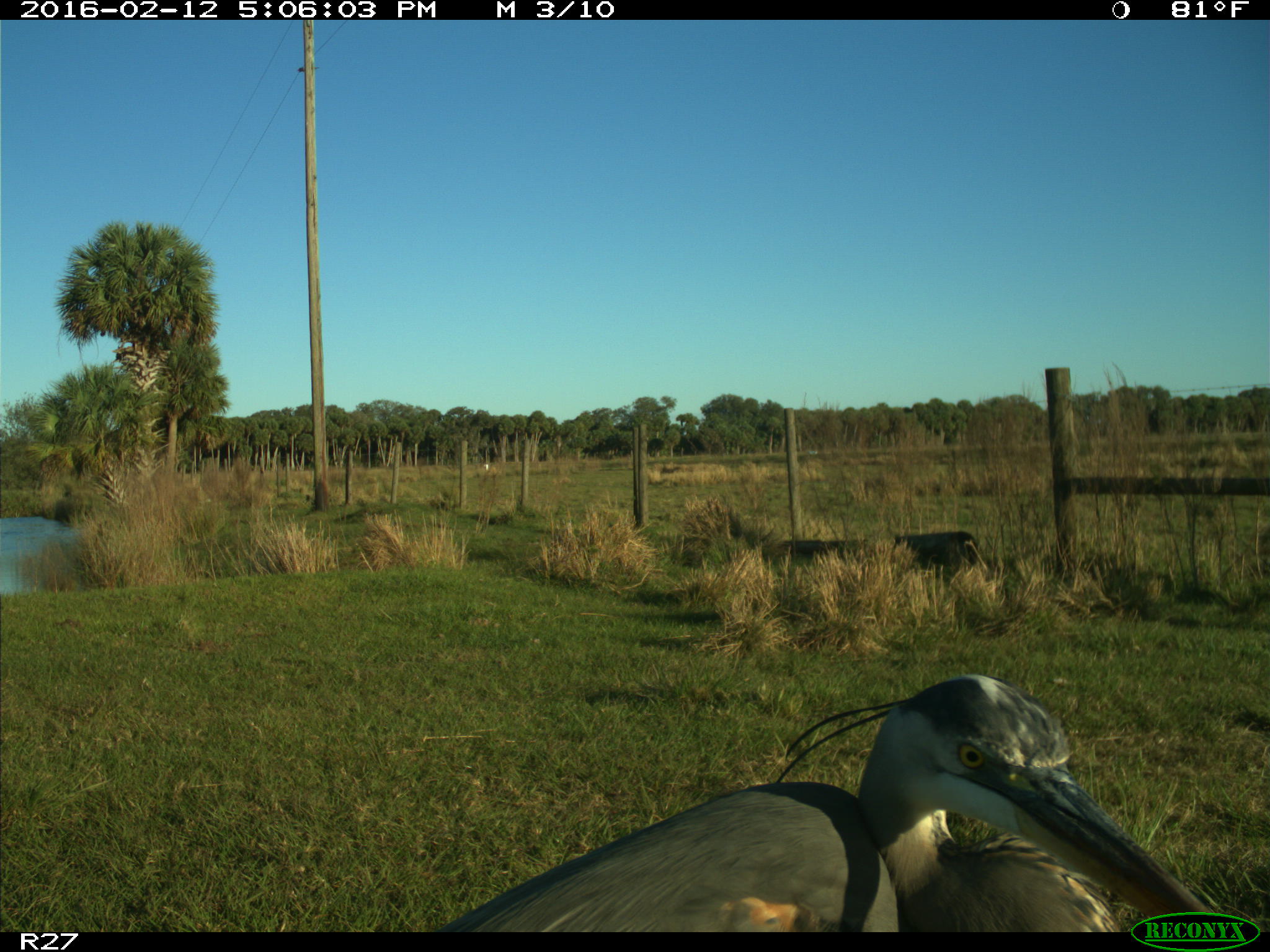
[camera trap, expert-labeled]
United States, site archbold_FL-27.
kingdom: Animalia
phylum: Chordata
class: Aves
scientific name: Aves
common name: birds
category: unidentified bird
Unidentified bird (birds) (Aves).